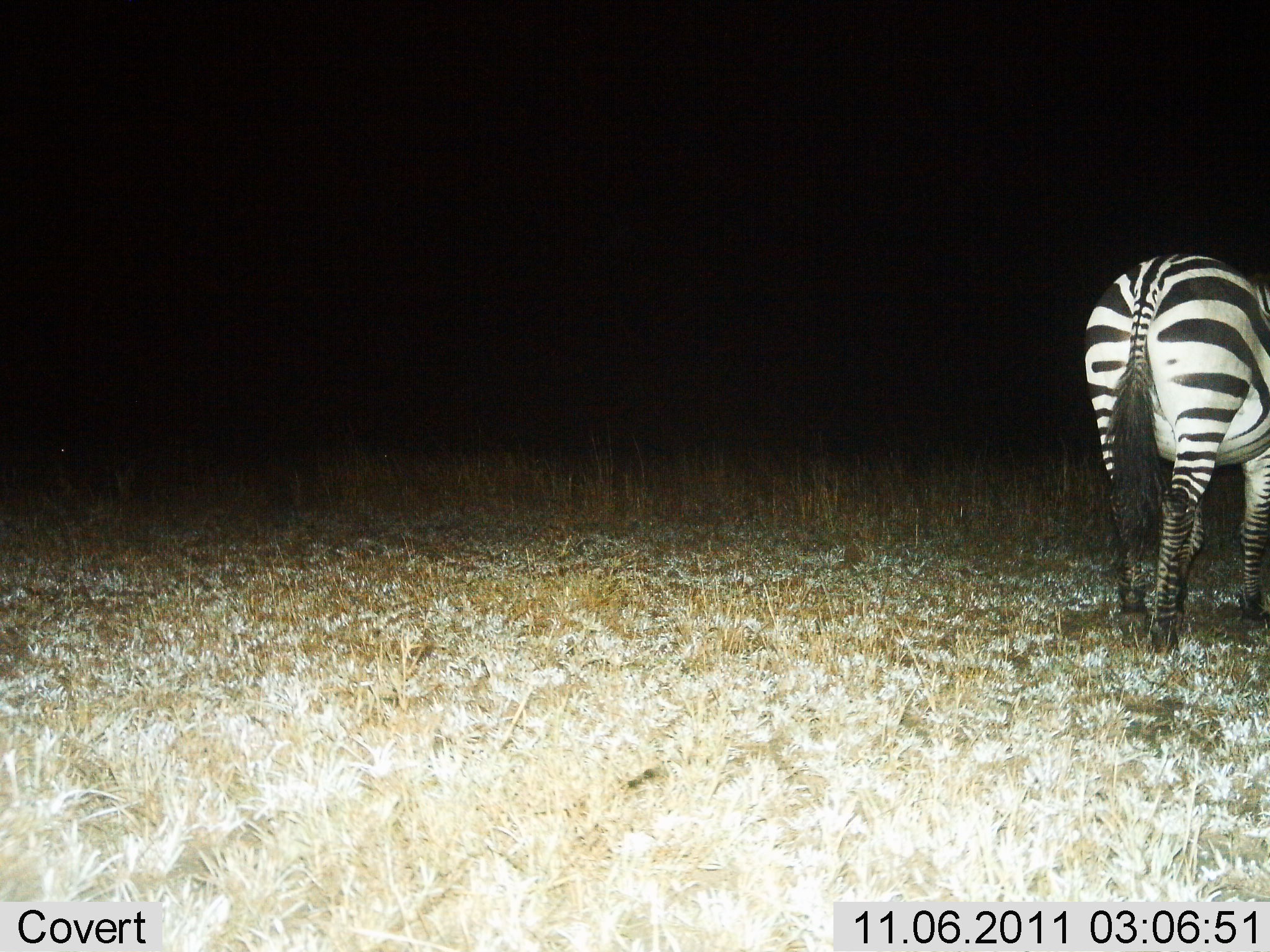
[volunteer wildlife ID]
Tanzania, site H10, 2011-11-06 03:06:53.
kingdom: Animalia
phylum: Chordata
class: Mammalia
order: Perissodactyla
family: Equidae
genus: Equus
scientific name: Equus quagga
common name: plains zebra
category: zebra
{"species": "zebra (plains zebra) (Equus quagga)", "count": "1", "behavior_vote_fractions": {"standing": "72%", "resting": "0%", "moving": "22%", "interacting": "0%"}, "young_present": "0%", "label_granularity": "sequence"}